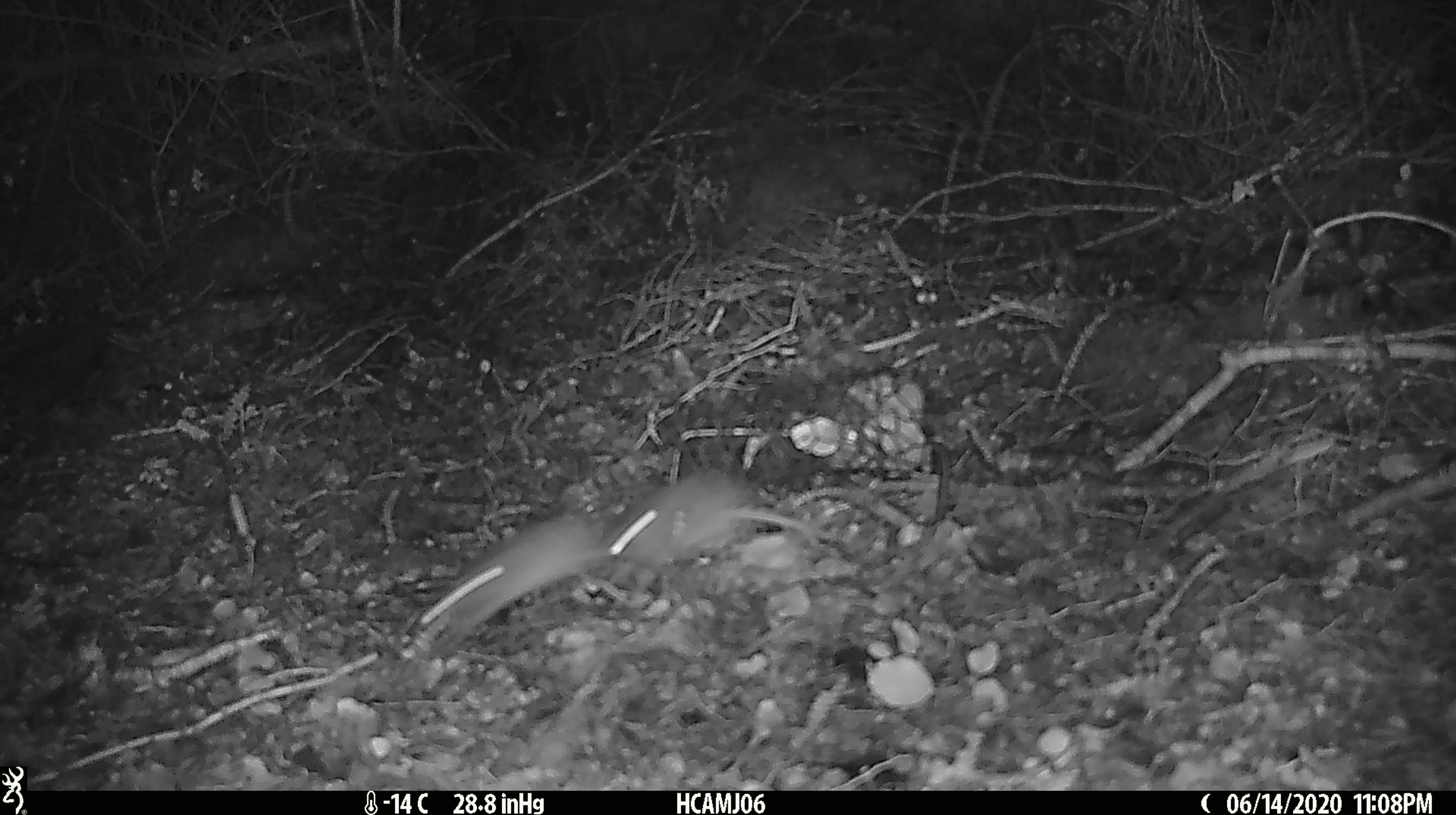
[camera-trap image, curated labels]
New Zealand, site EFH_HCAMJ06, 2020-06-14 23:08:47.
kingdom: Animalia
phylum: Chordata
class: Mammalia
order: Rodentia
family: Muridae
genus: Mus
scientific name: Mus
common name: mouse